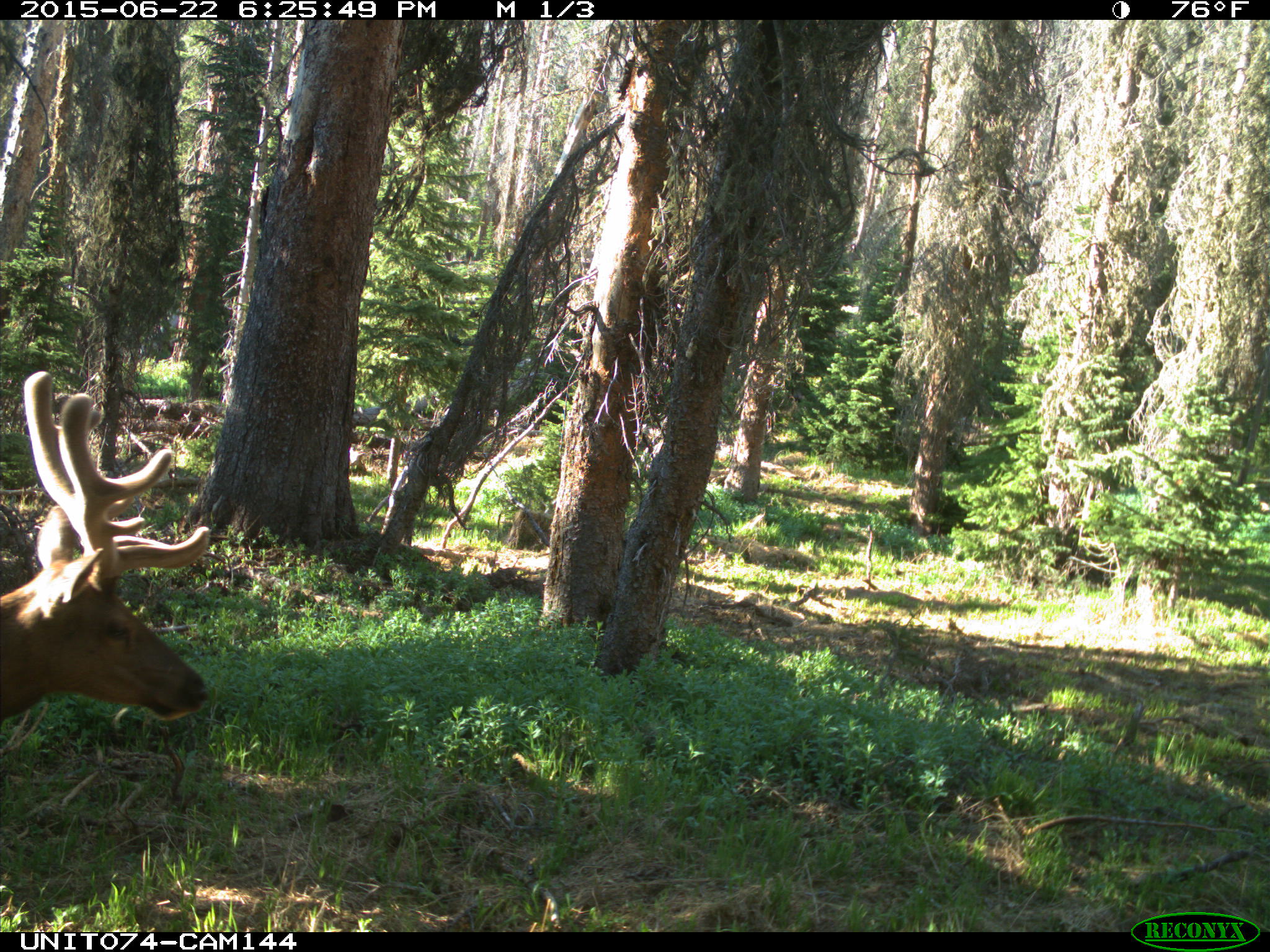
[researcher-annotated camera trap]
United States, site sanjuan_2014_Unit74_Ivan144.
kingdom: Animalia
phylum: Chordata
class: Mammalia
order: Artiodactyla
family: Cervidae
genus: Cervus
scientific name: Cervus elaphus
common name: red deer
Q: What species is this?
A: Cervus elaphus (red deer).